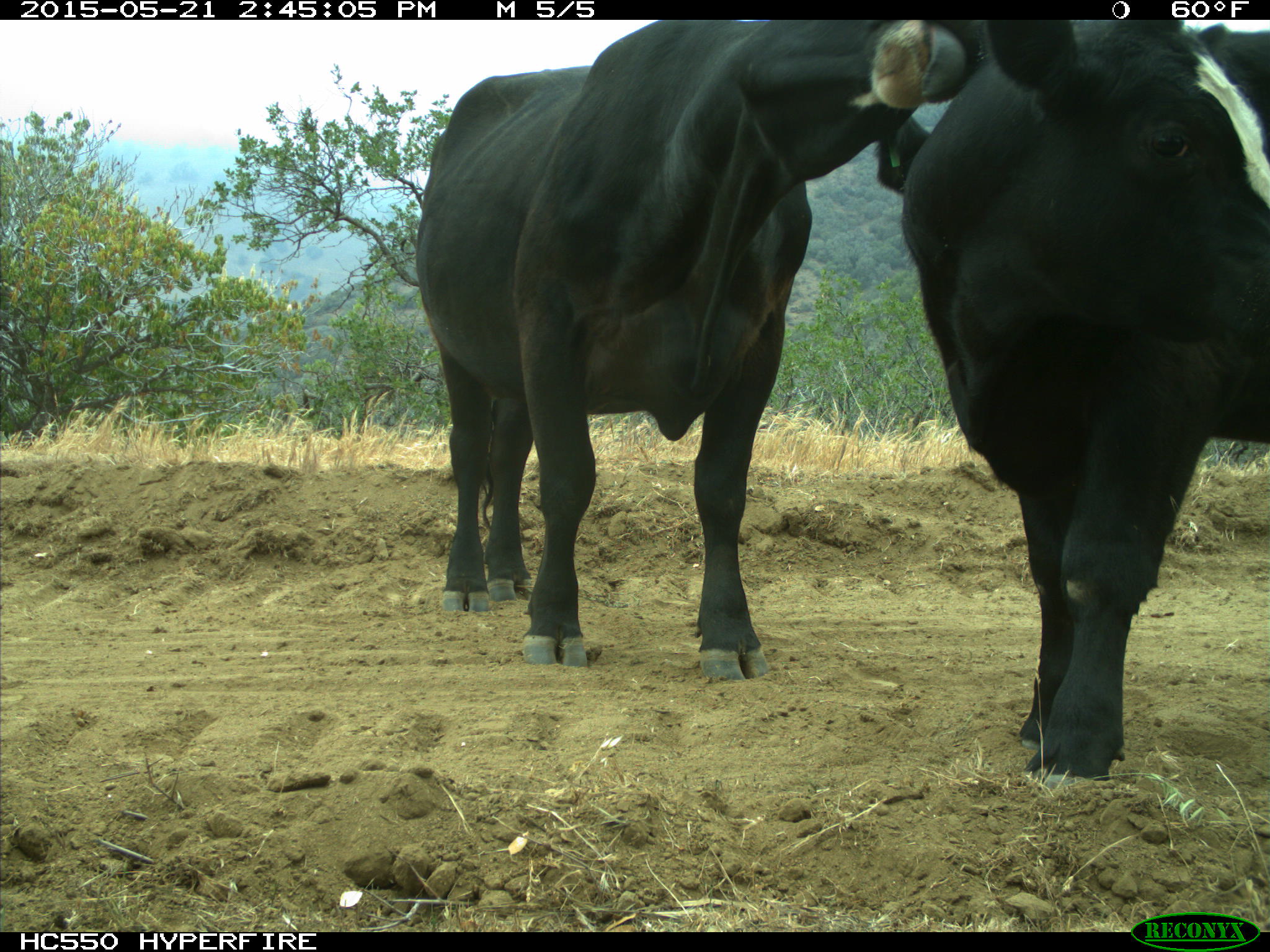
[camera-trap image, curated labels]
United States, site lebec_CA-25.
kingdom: Animalia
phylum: Chordata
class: Mammalia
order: Artiodactyla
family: Bovidae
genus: Bos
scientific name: Bos taurus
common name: domestic cow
Bos taurus (domestic cow).